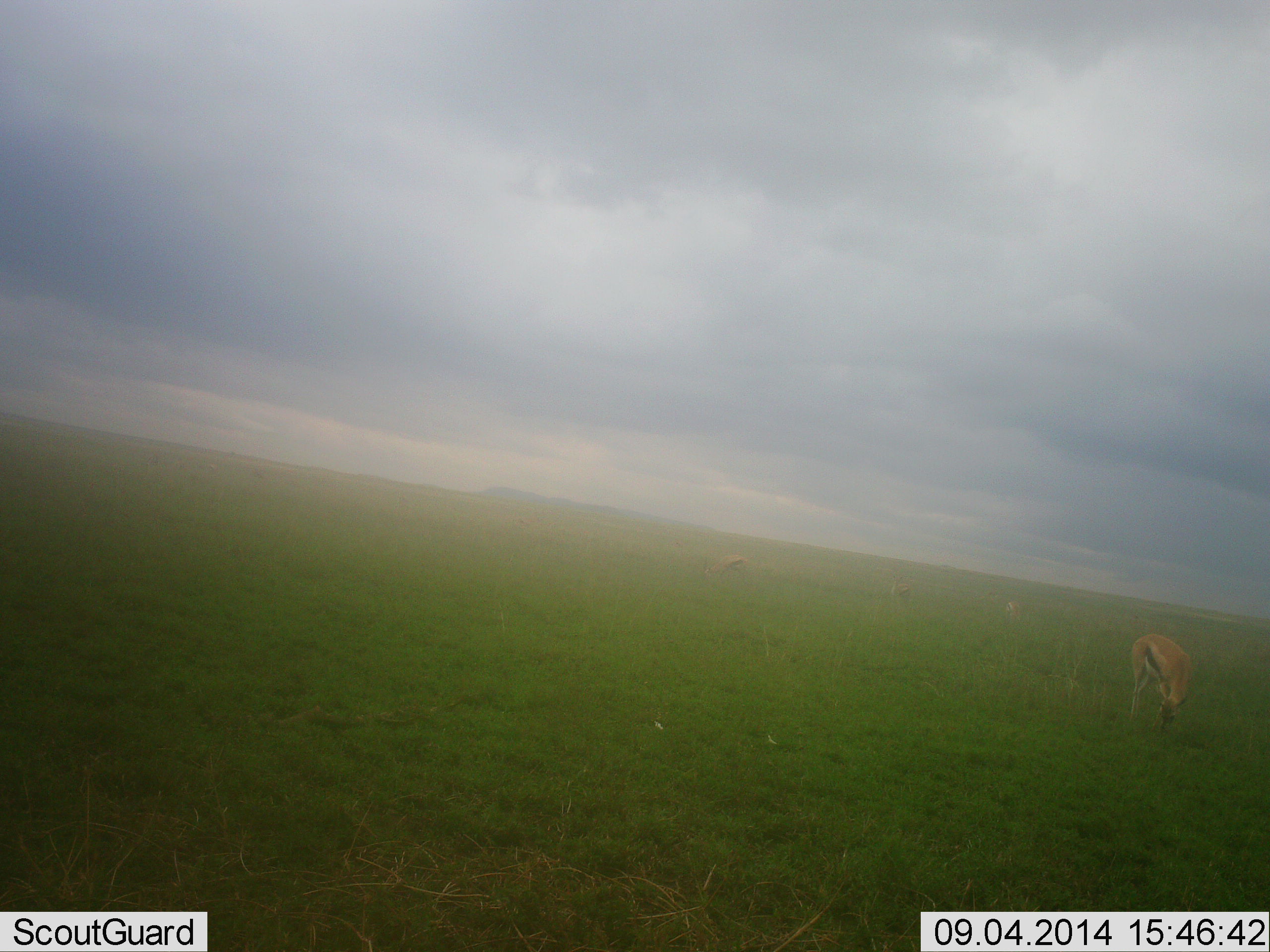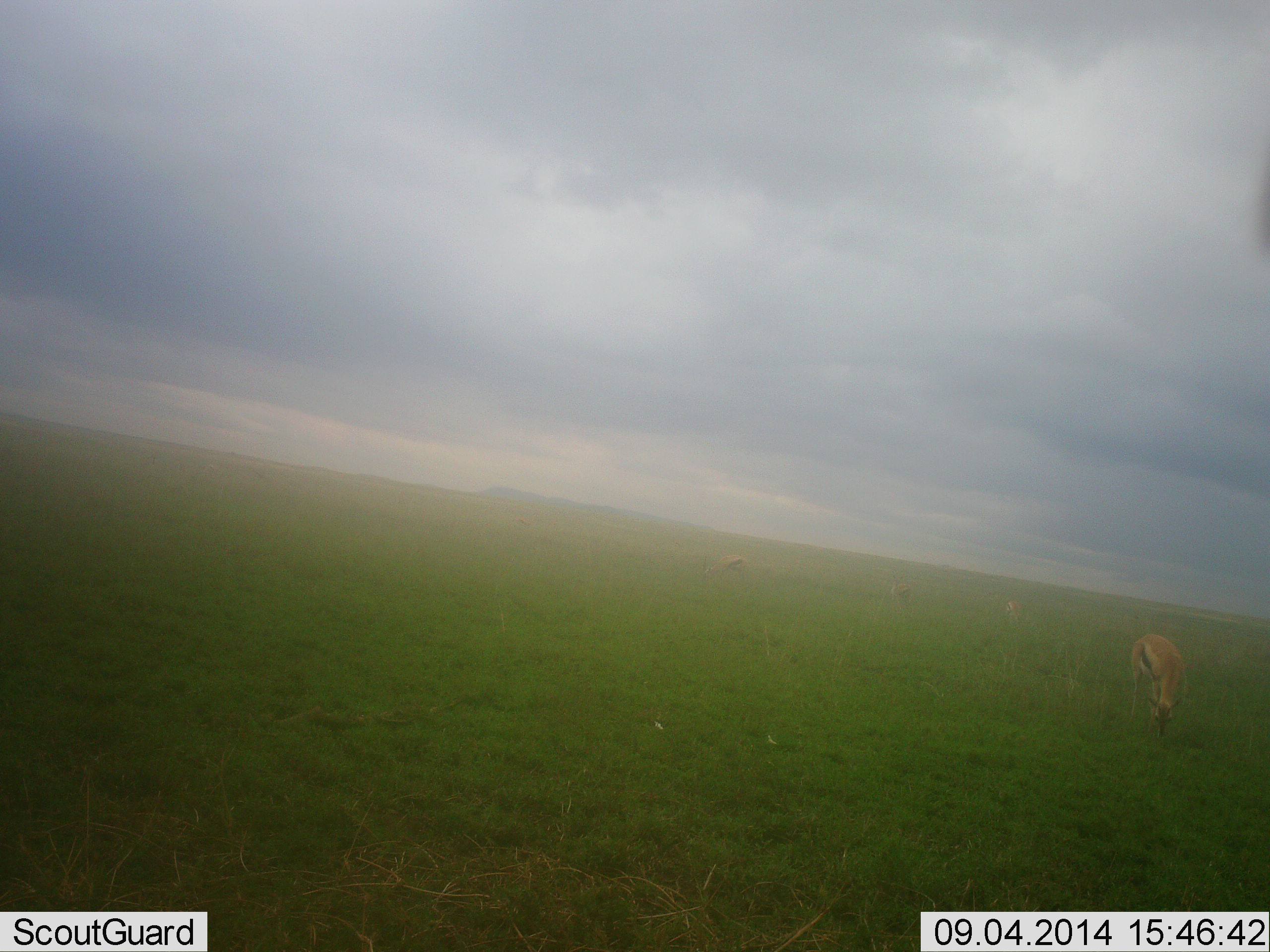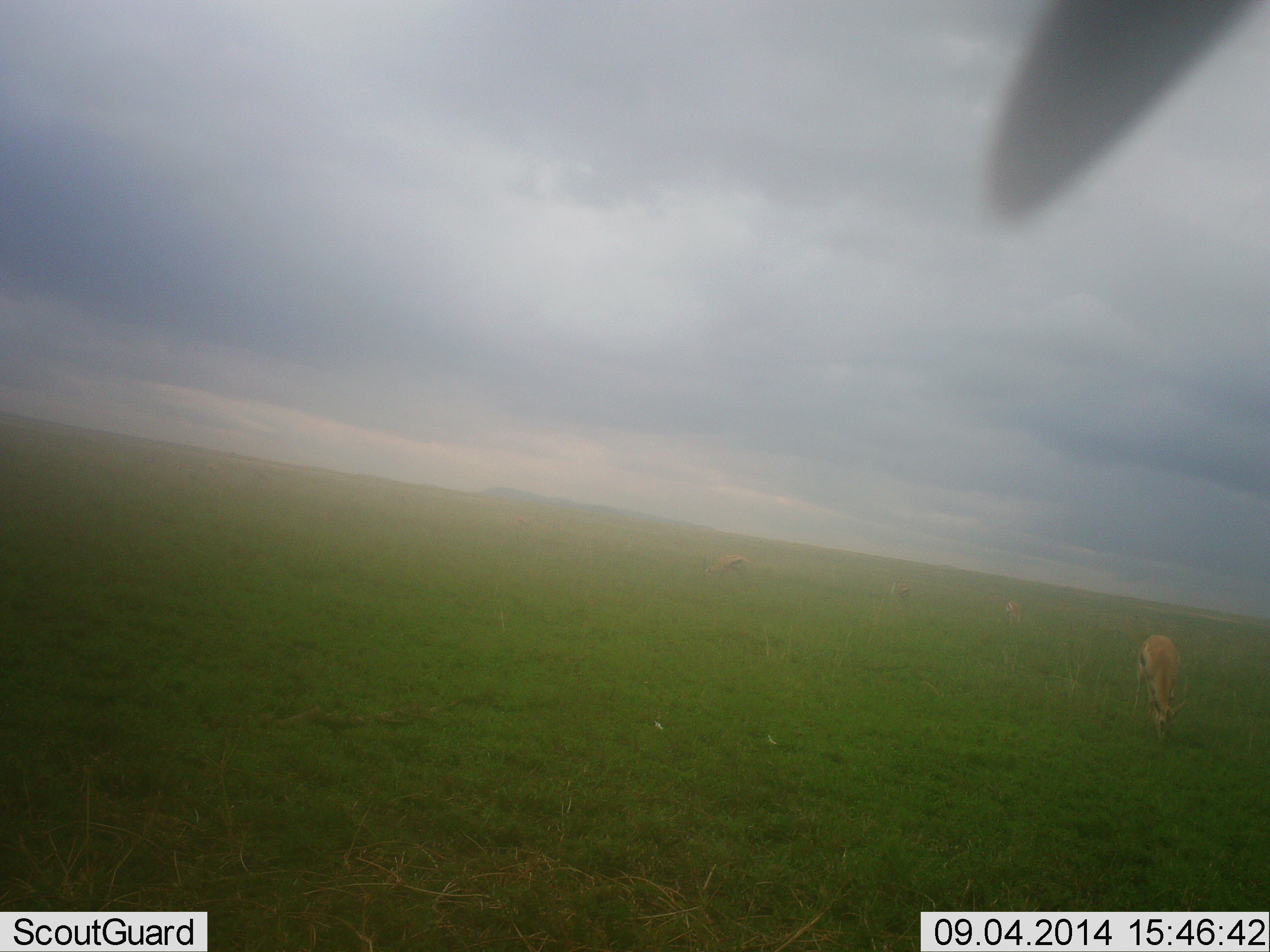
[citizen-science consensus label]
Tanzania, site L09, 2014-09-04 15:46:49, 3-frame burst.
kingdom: Animalia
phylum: Chordata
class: Mammalia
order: Artiodactyla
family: Bovidae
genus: Eudorcas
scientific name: Eudorcas thomsonii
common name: thomson's gazelle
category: gazellethomsons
Gazellethomsons (thomson's gazelle) (Eudorcas thomsonii), count 4. Behavior (volunteer vote fractions): standing 30%, resting 0%, moving 0%, interacting 0%. Young present (vote fraction): 0%. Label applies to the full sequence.